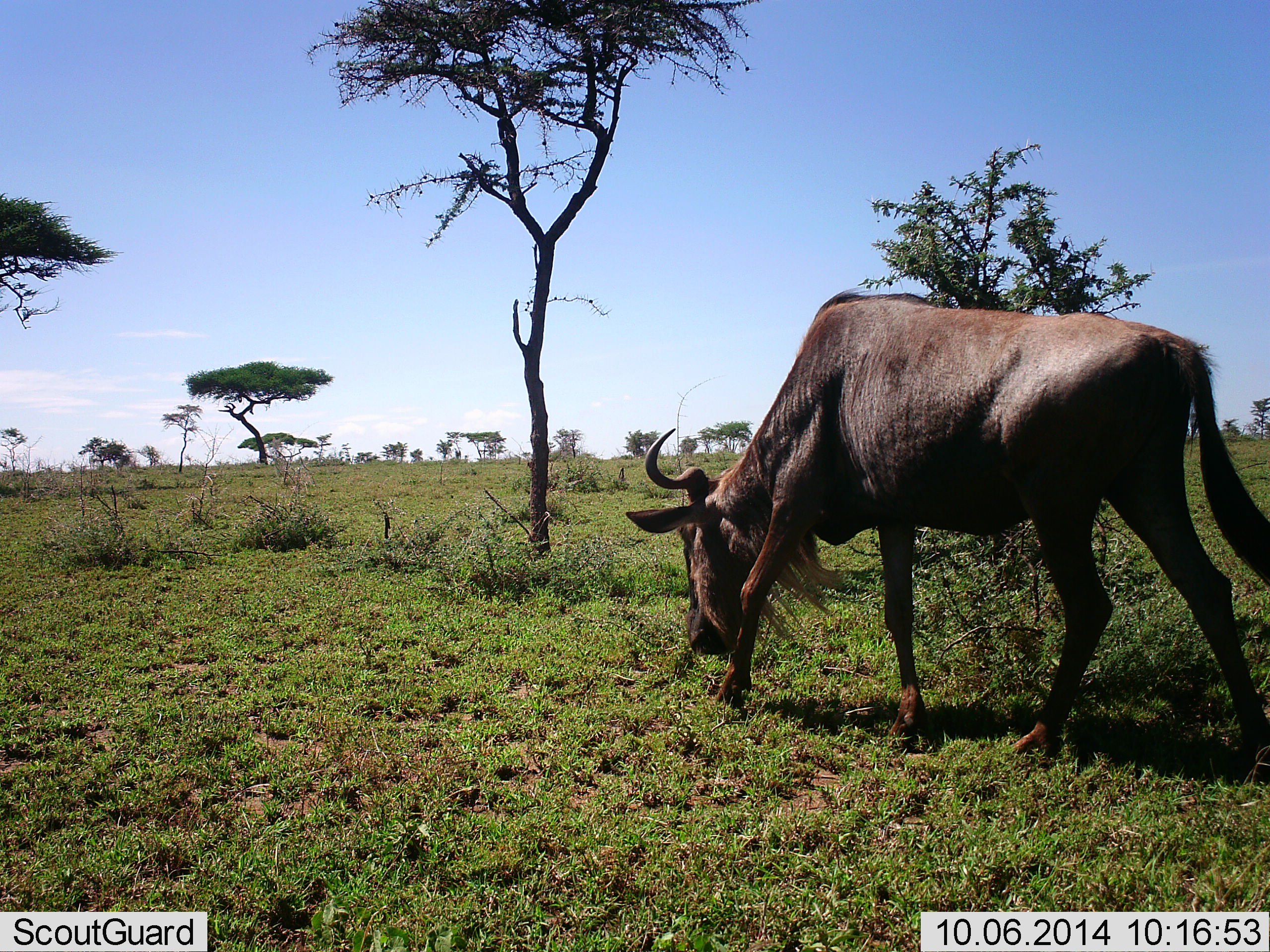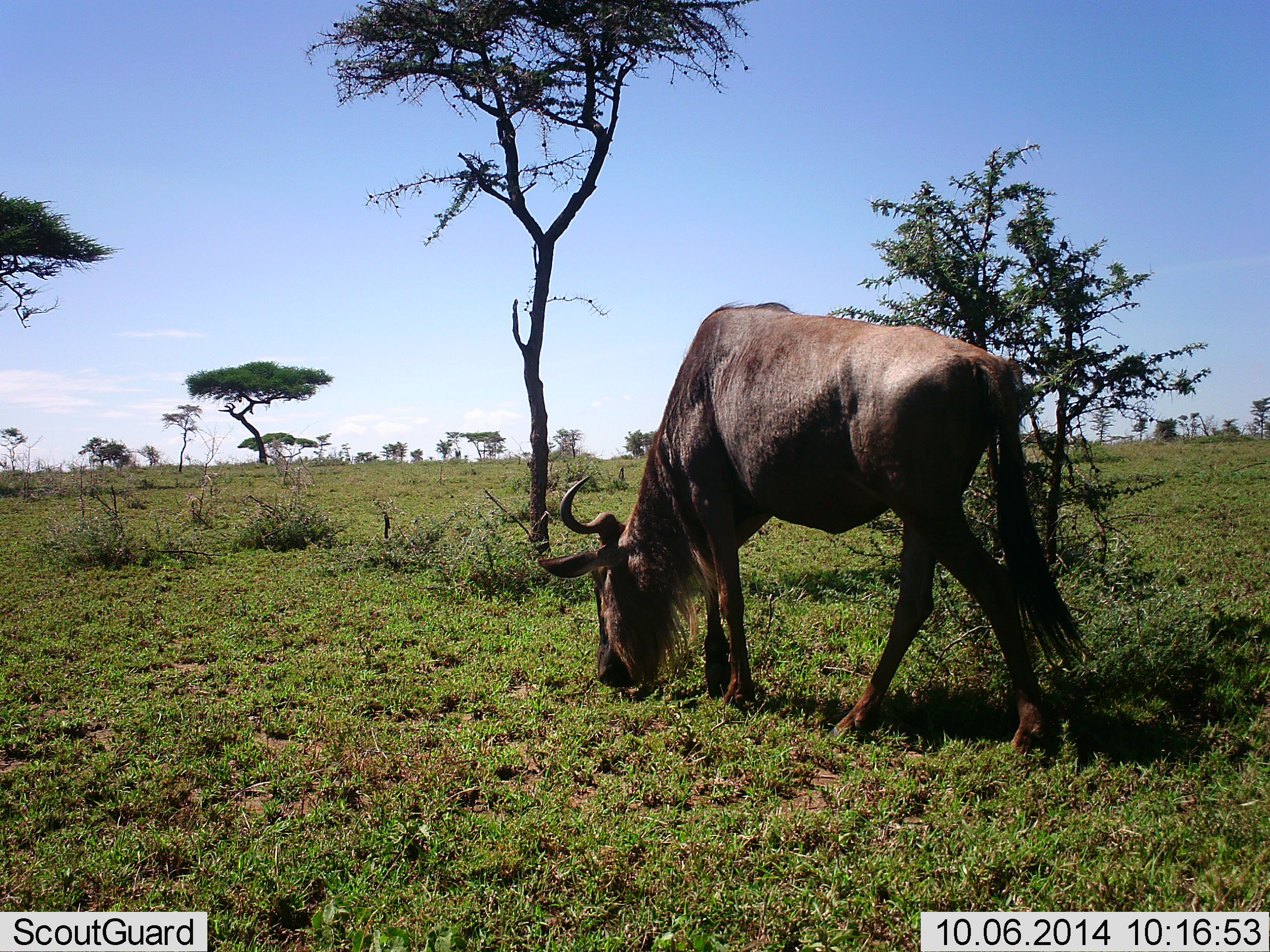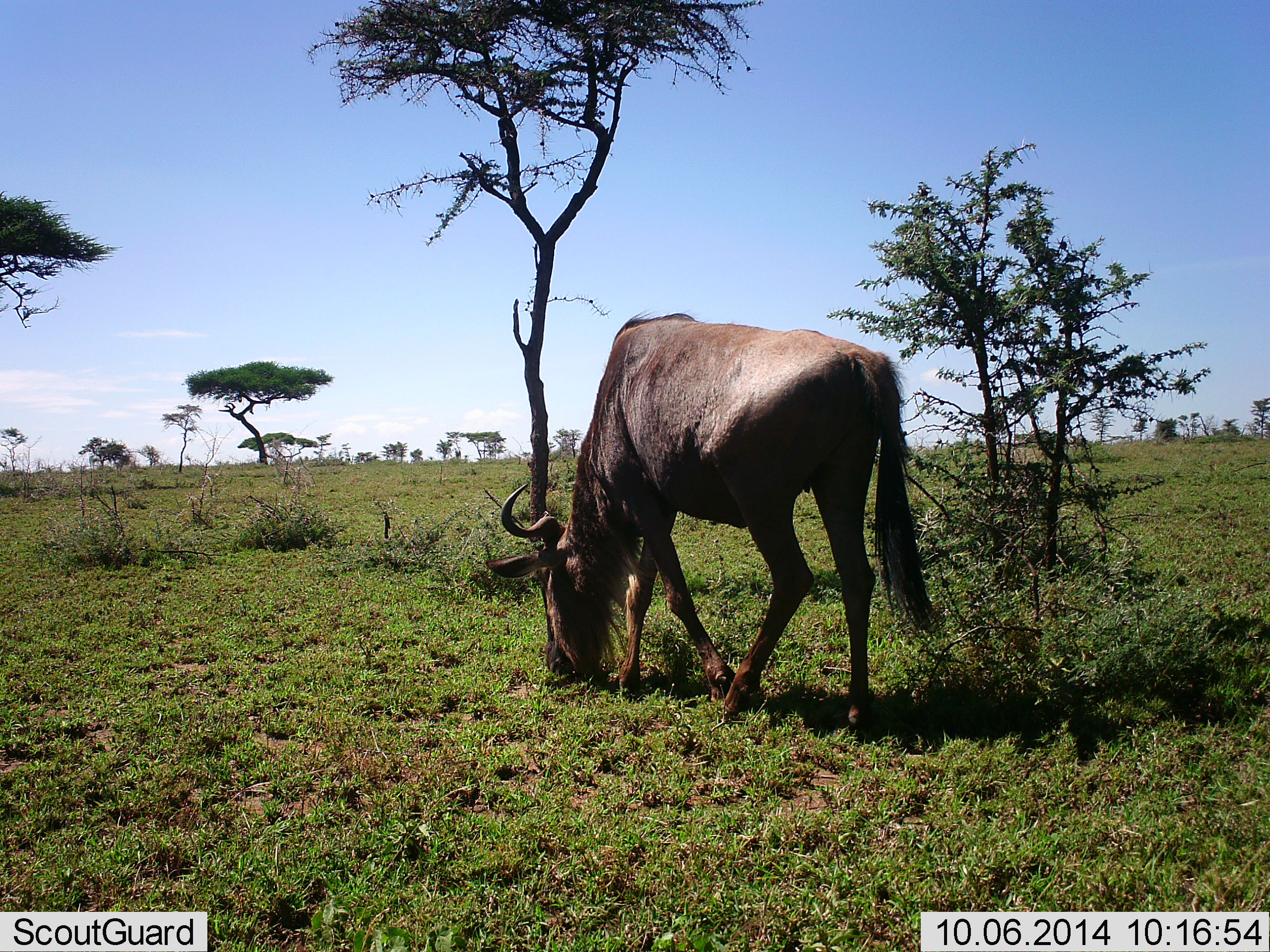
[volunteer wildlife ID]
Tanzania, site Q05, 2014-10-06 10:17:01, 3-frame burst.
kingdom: Animalia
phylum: Chordata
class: Mammalia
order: Artiodactyla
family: Bovidae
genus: Connochaetes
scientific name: Connochaetes taurinus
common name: blue wildebeest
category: wildebeest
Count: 1.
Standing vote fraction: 10%.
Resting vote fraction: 0%.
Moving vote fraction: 80%.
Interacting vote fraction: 0%.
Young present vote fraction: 0%.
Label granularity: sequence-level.